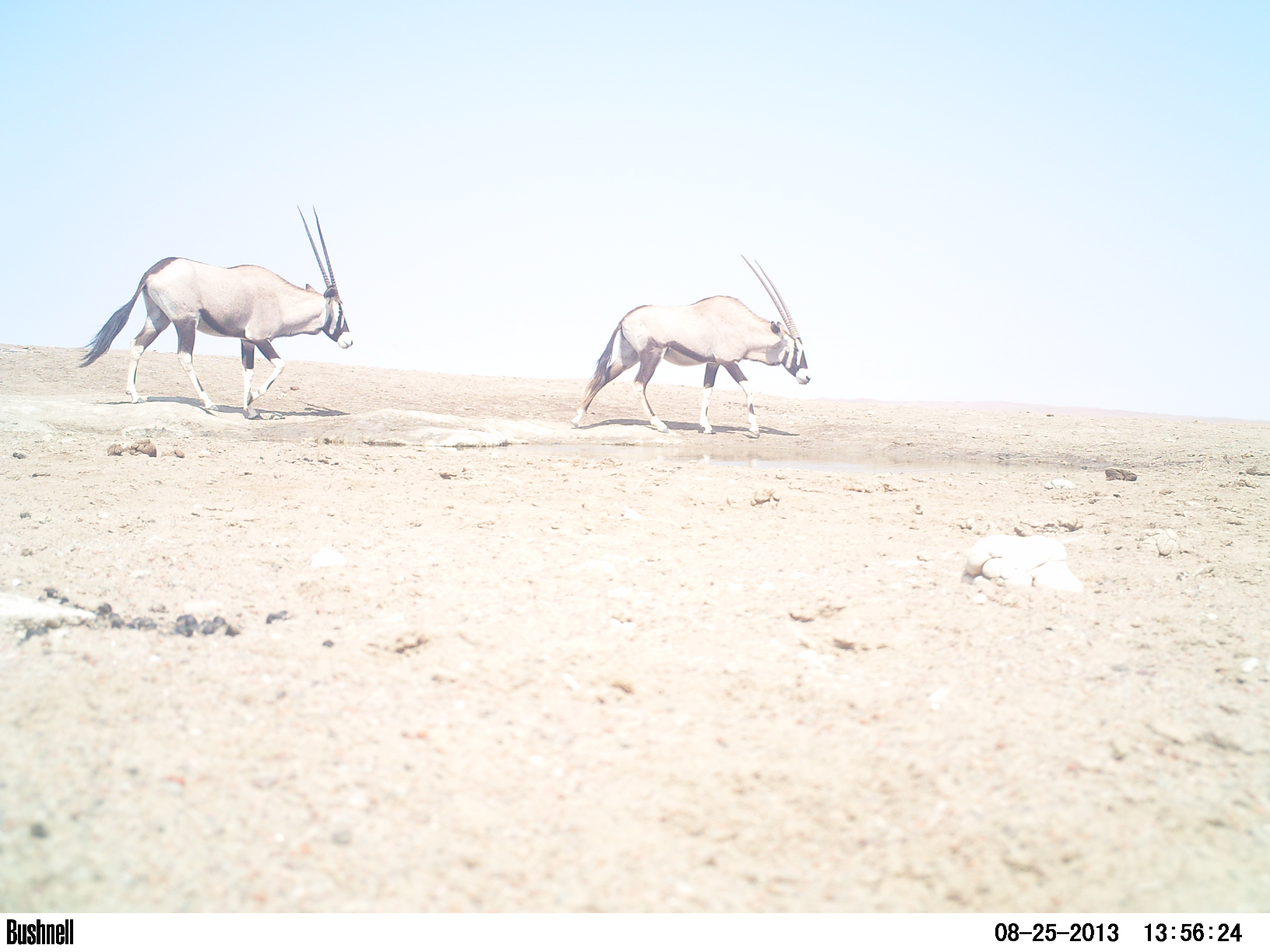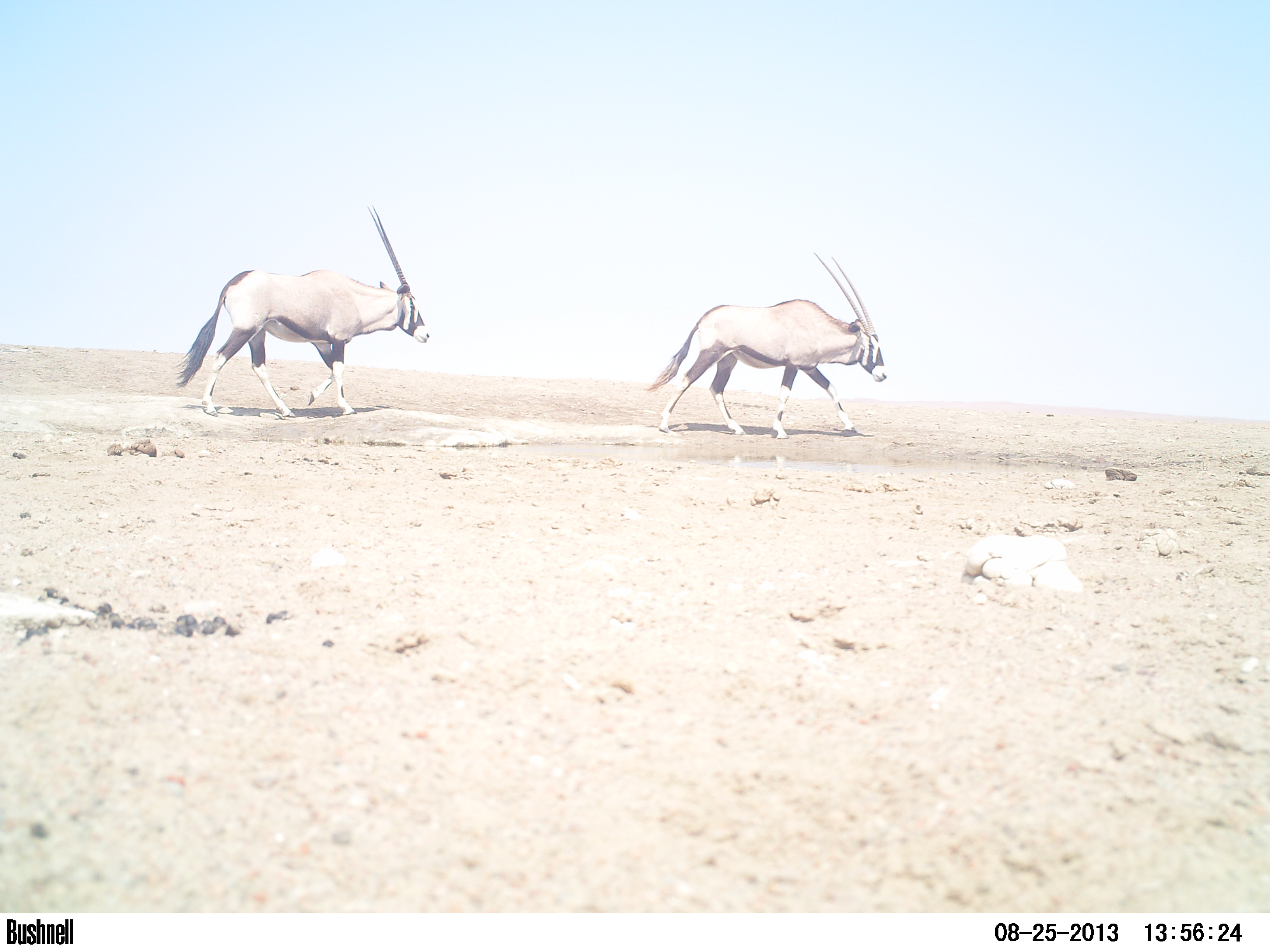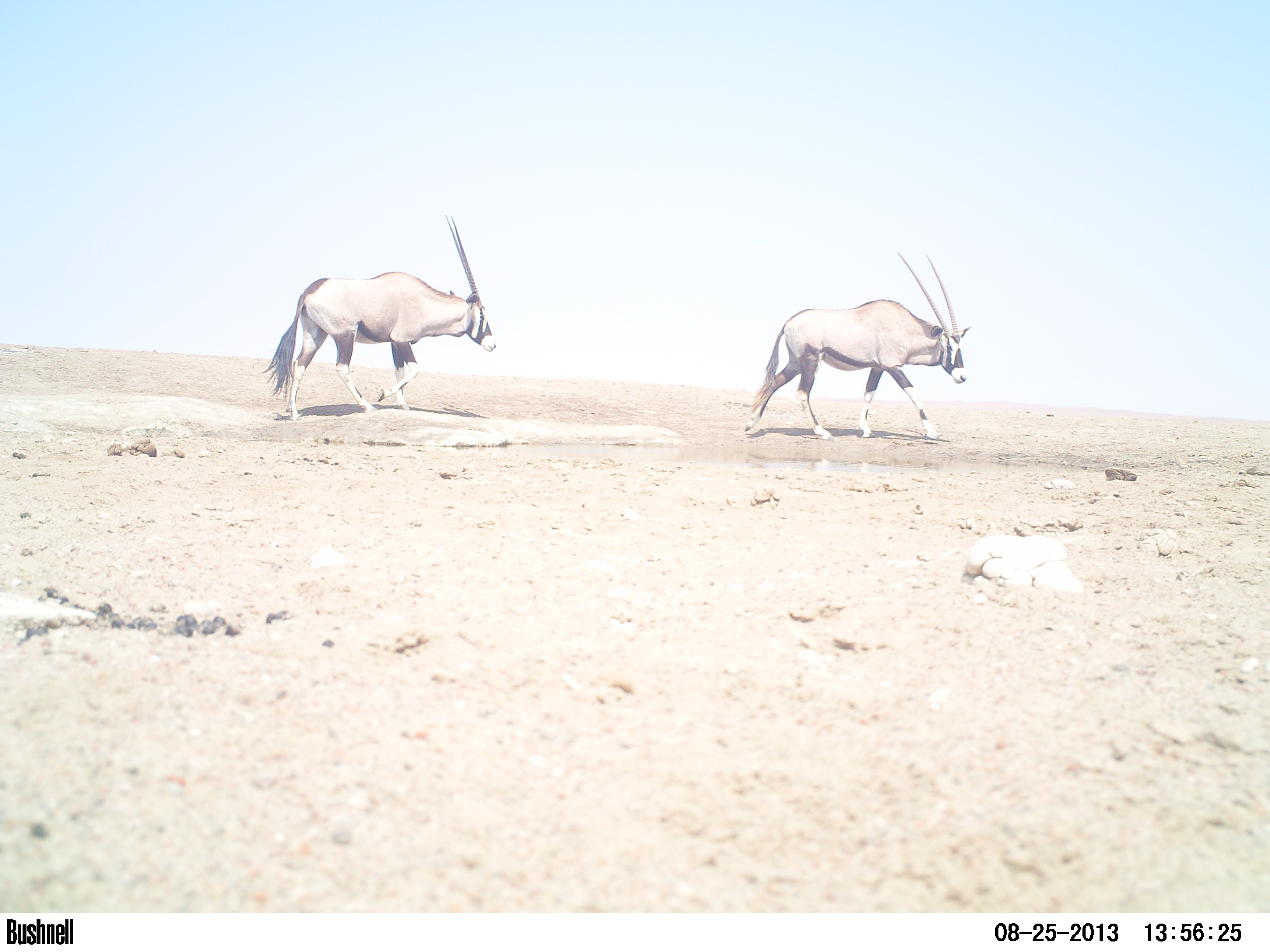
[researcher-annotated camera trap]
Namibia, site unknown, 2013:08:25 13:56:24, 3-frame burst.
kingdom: Animalia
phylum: Chordata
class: Mammalia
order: Artiodactyla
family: Bovidae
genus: Oryx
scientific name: Oryx gazella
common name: gemsbok